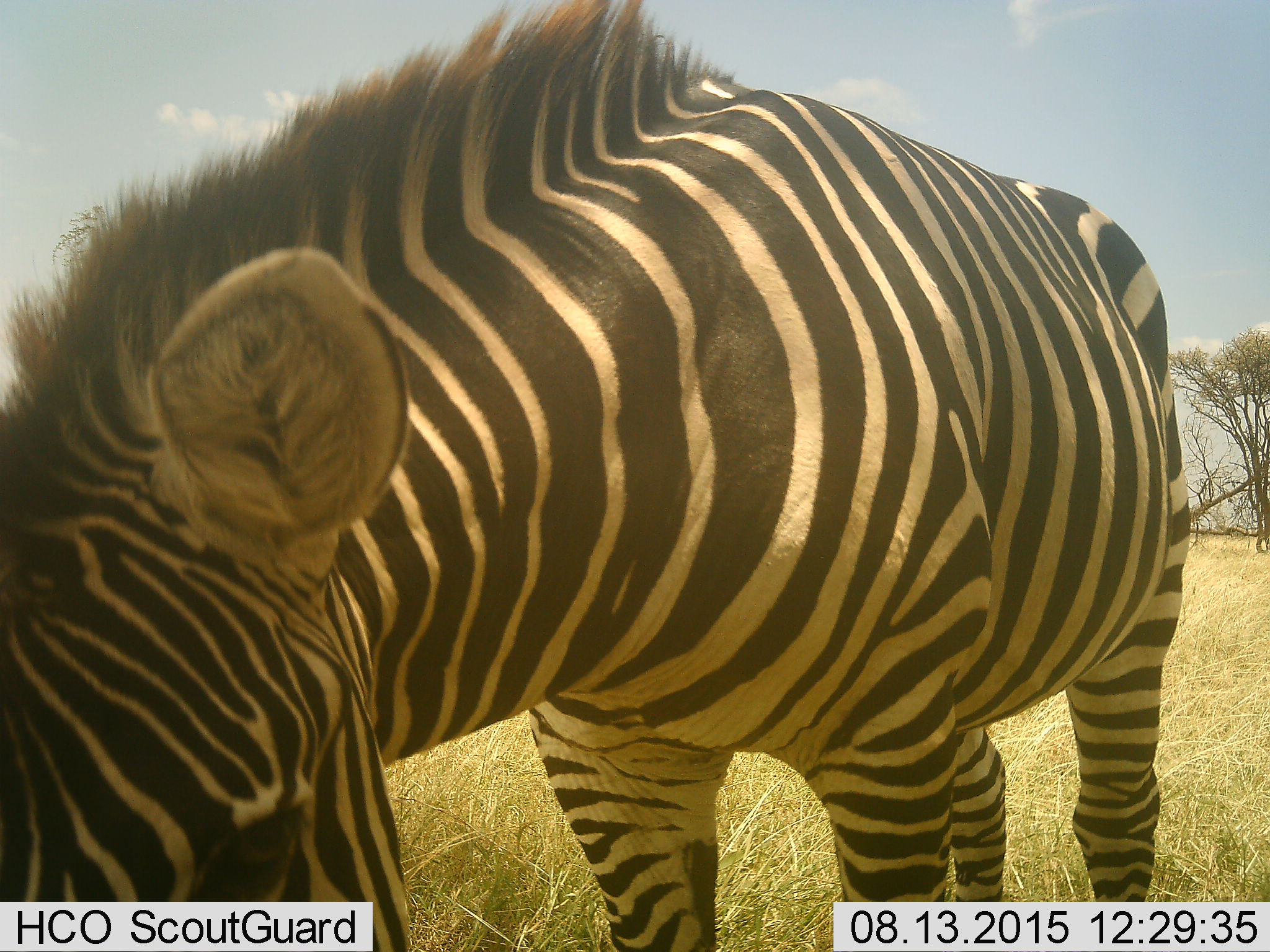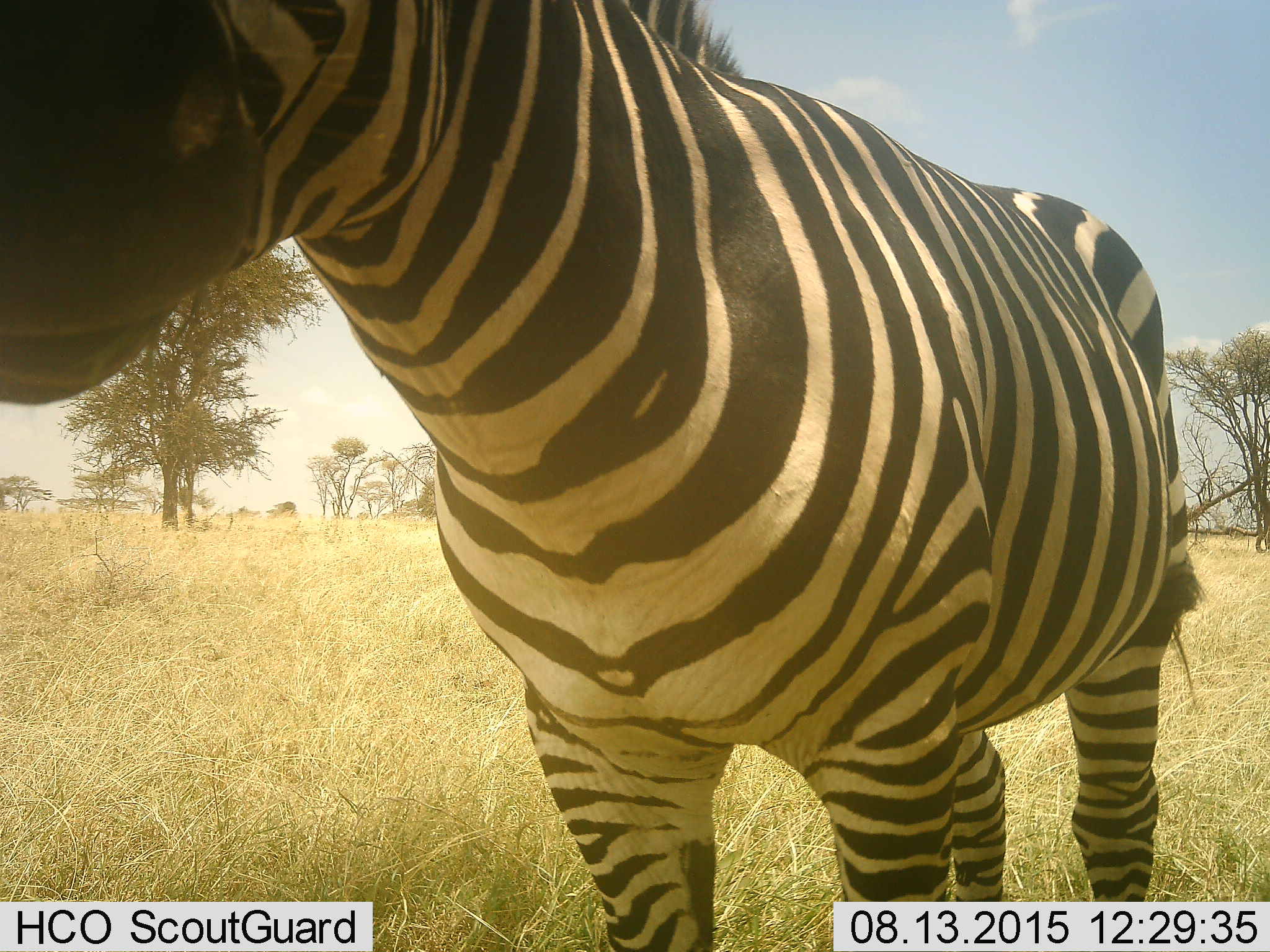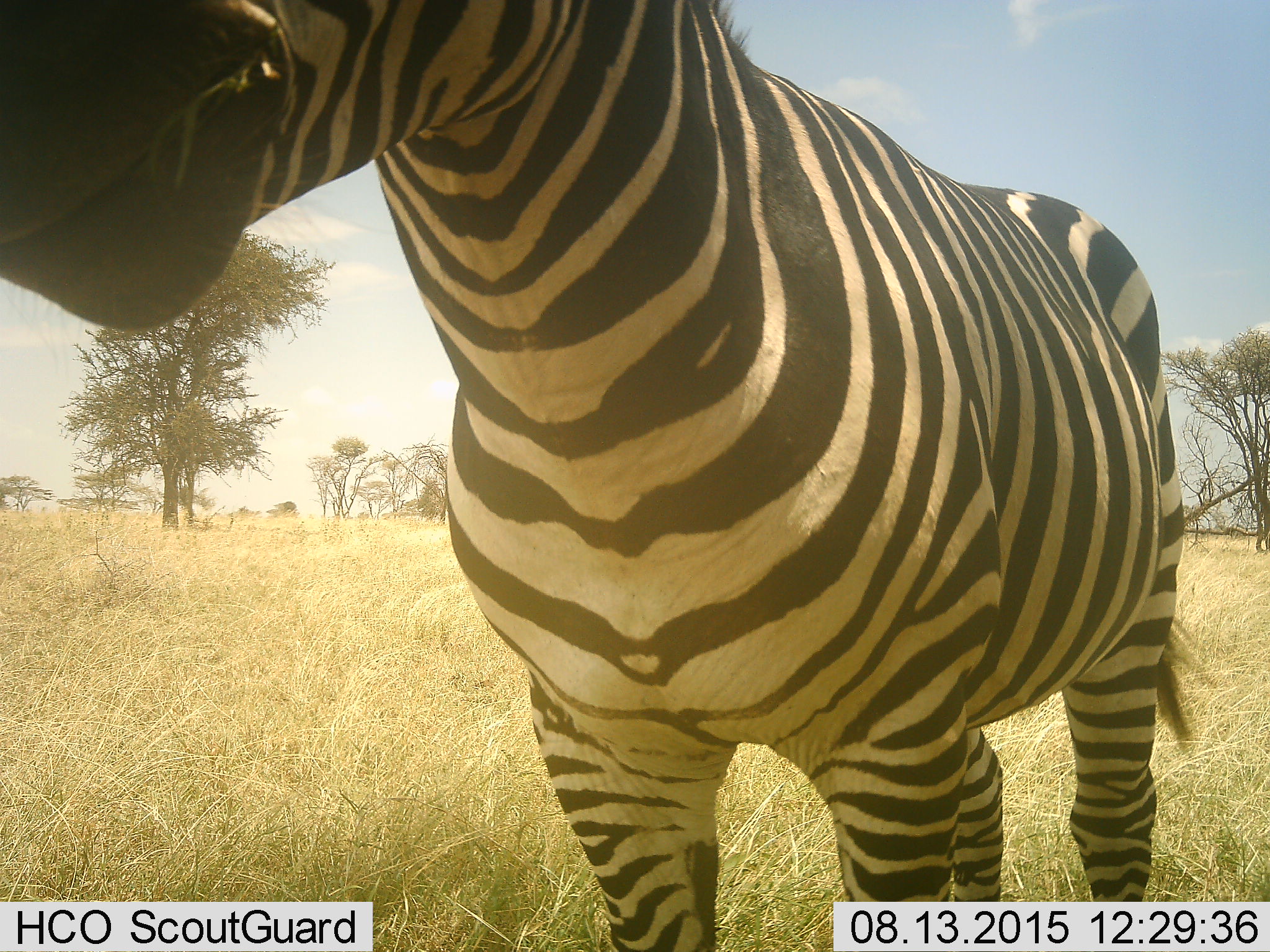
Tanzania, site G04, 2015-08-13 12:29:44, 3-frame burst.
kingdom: Animalia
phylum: Chordata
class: Mammalia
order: Perissodactyla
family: Equidae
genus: Equus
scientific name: Equus quagga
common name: plains zebra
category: zebra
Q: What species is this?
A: Zebra (plains zebra) (Equus quagga).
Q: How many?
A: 1.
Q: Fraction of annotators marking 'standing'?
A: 35%.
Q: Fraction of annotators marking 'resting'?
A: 0%.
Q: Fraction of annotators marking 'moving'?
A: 12%.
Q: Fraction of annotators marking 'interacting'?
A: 0%.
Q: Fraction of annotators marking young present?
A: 0%.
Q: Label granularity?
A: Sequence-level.